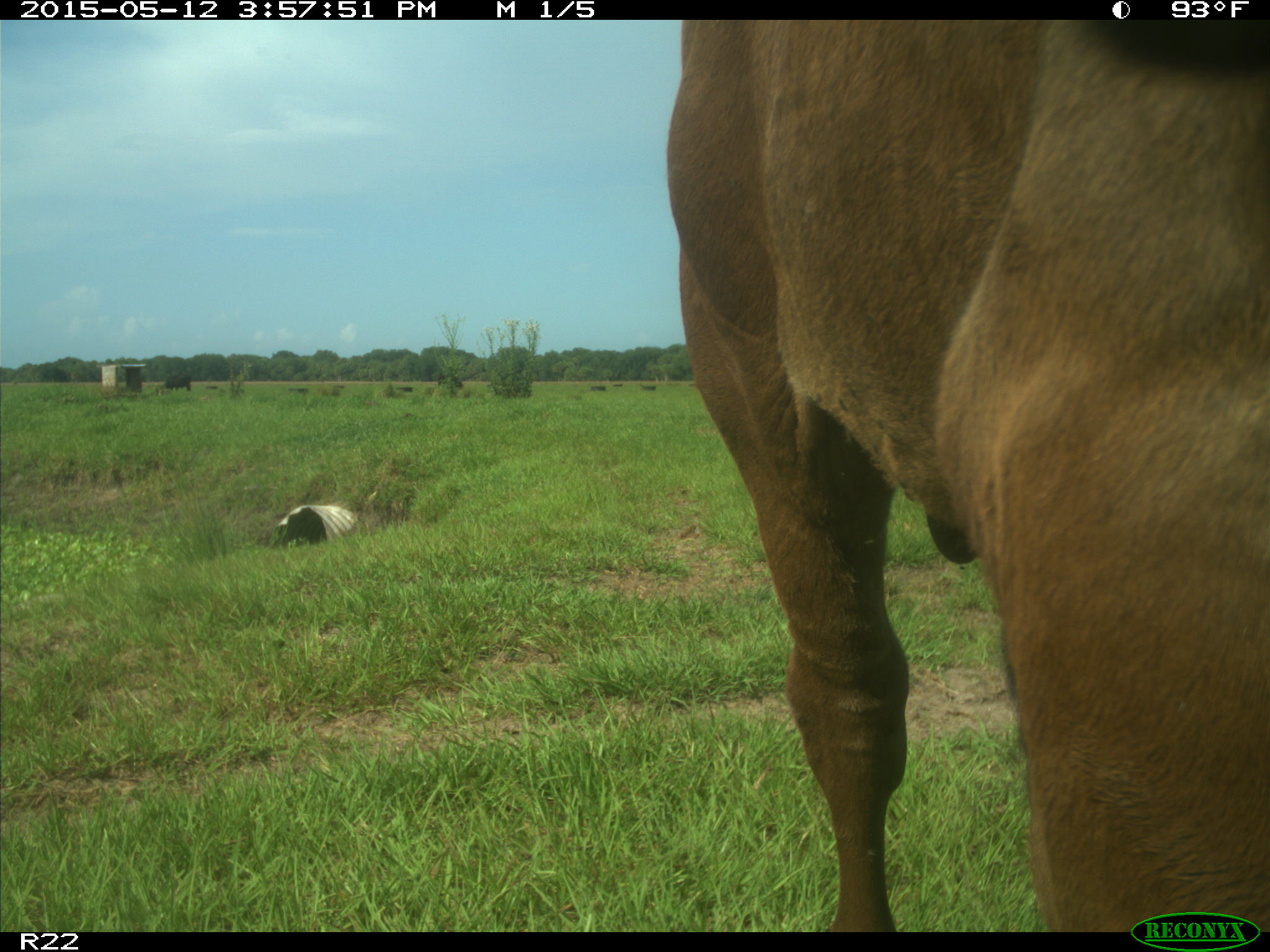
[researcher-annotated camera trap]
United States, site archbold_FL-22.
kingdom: Animalia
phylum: Chordata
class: Mammalia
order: Artiodactyla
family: Bovidae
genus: Bos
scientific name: Bos taurus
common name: domestic cow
Bos taurus (domestic cow).